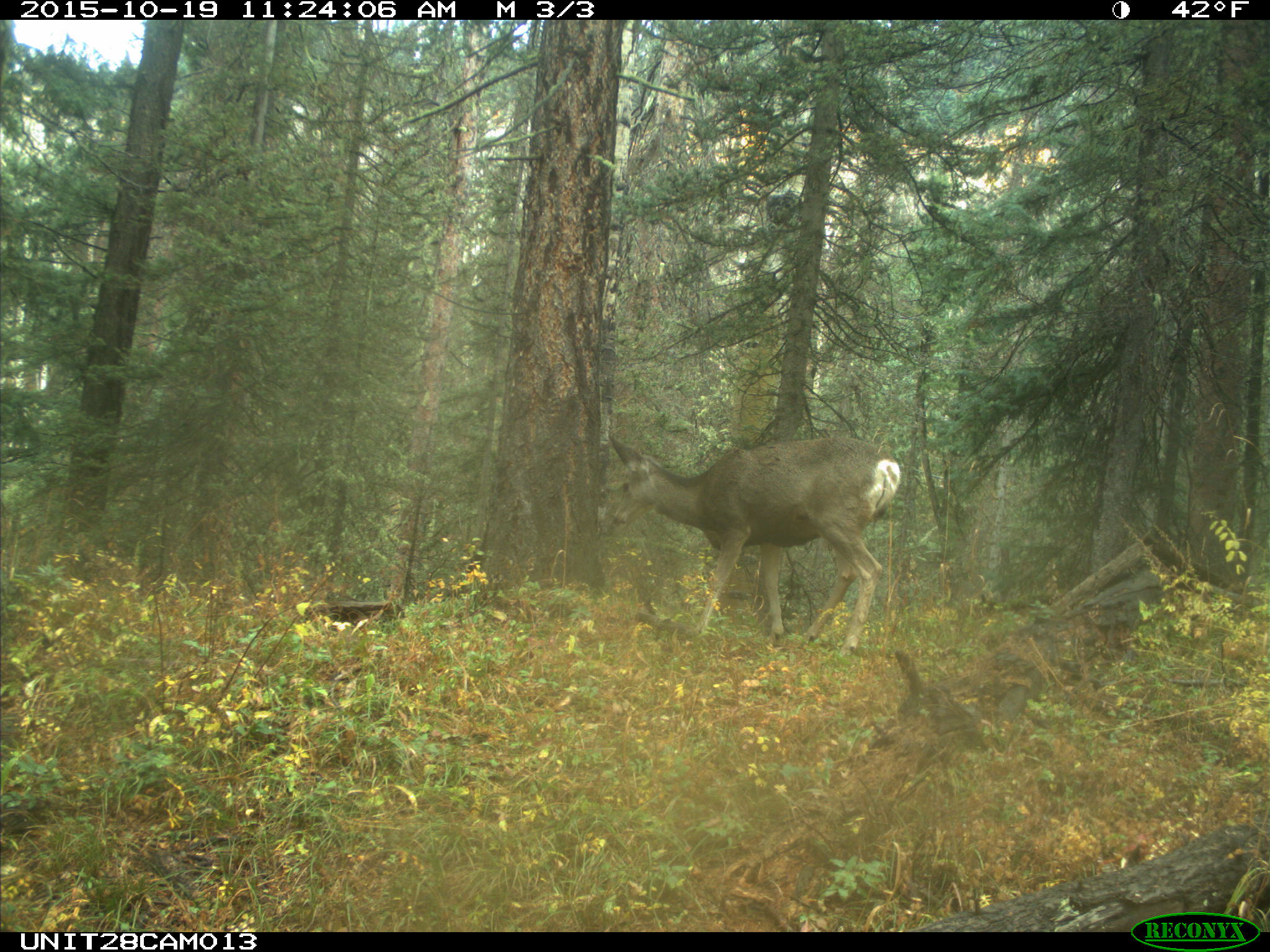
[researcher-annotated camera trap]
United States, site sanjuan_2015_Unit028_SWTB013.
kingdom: Animalia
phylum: Chordata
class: Mammalia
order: Artiodactyla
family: Cervidae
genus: Odocoileus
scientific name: Odocoileus hemionus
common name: mule deer